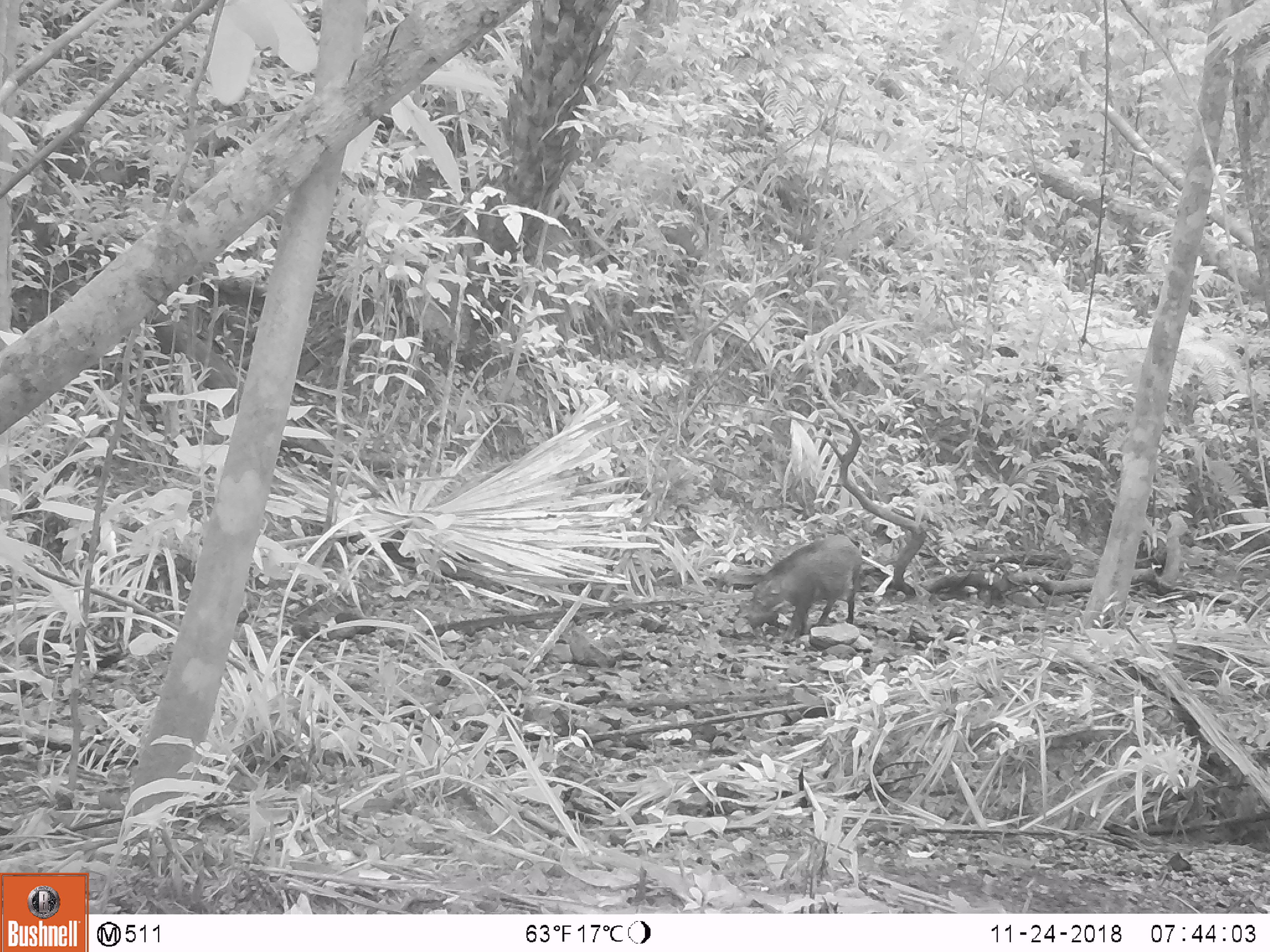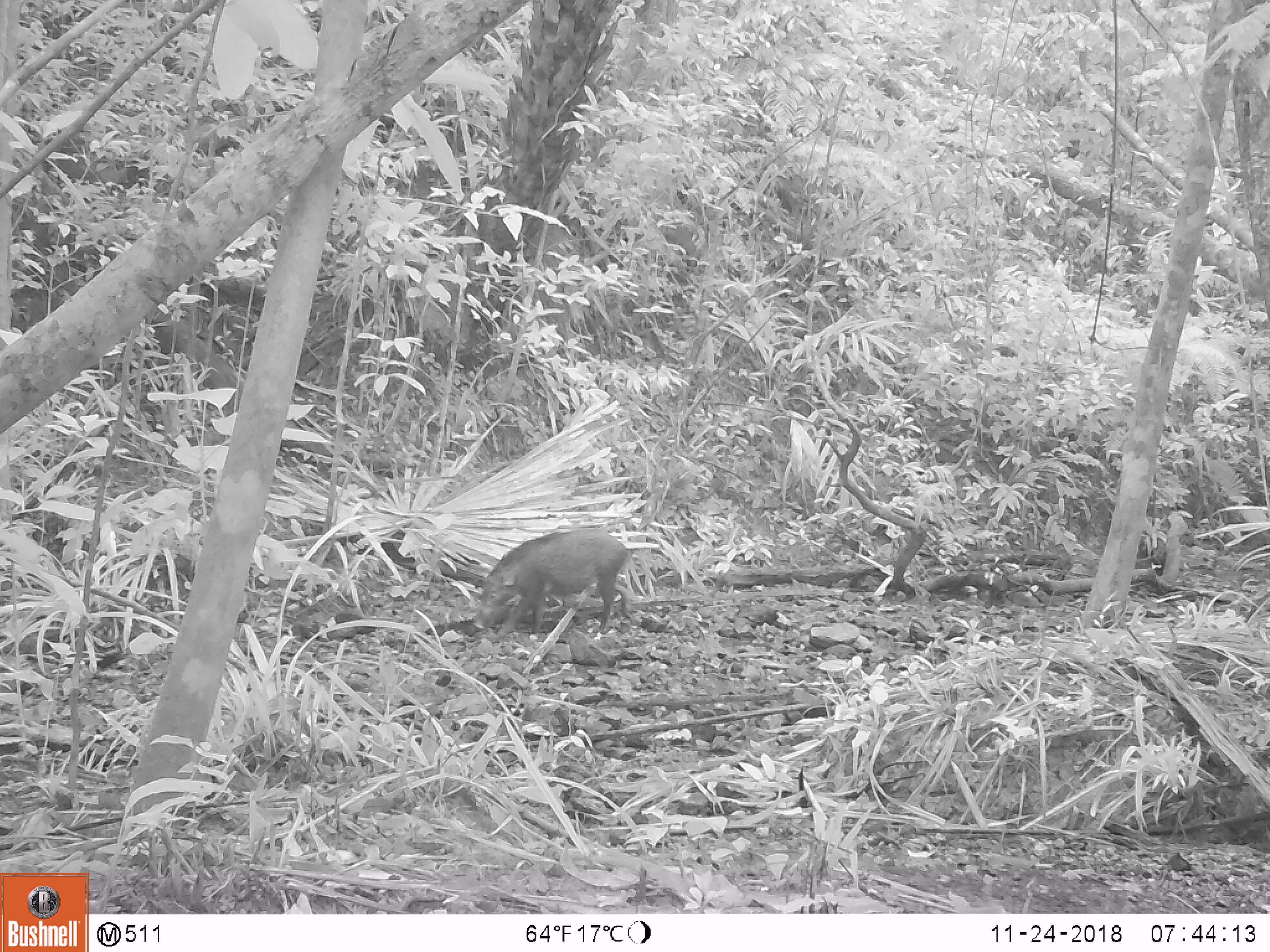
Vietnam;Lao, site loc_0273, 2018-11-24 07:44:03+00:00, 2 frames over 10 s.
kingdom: Animalia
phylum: Chordata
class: Mammalia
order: Artiodactyla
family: Suidae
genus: Sus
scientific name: Sus scrofa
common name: eurasian wild pig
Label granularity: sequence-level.